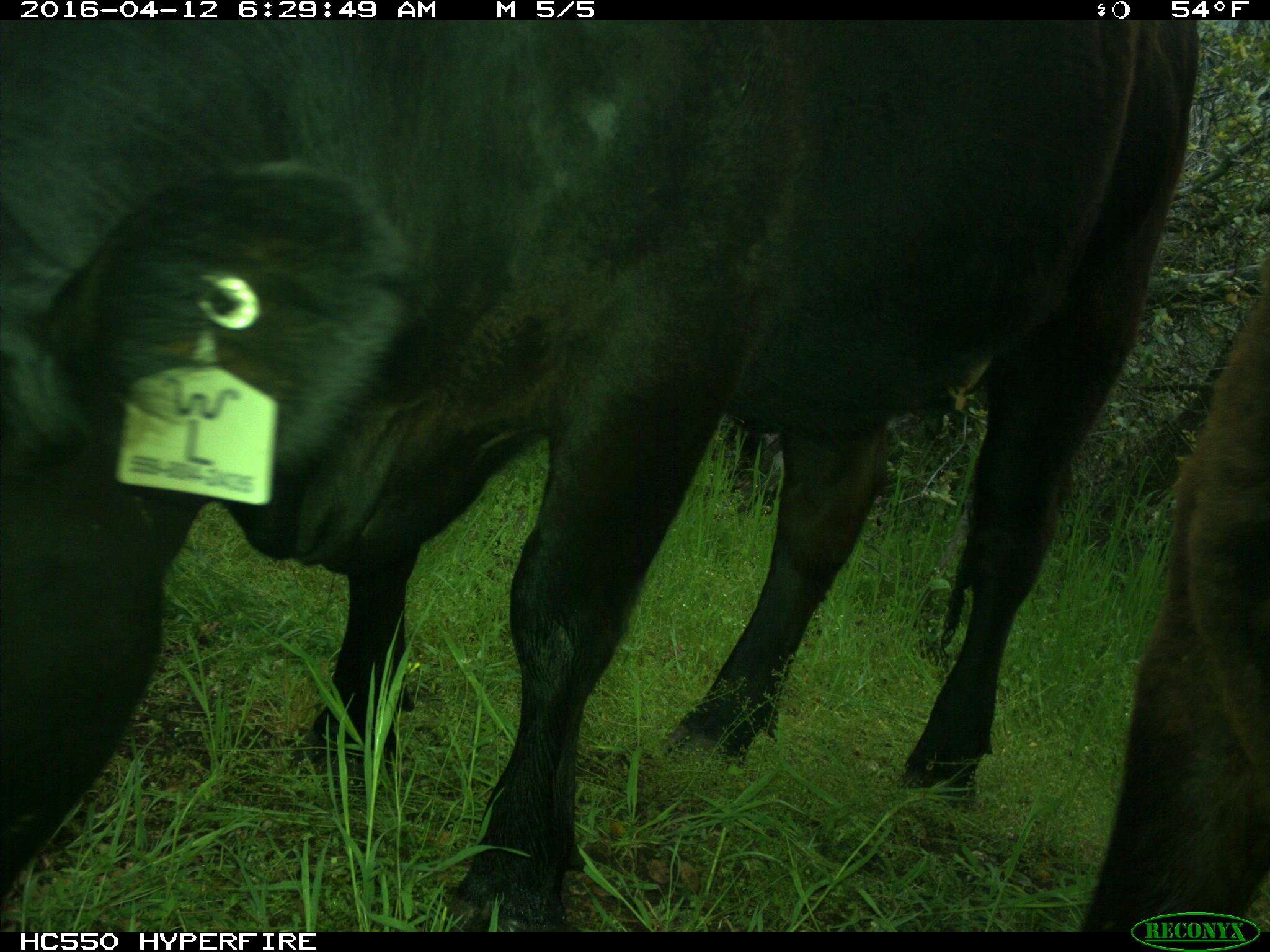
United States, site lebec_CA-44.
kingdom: Animalia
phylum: Chordata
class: Mammalia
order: Artiodactyla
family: Bovidae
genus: Bos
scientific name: Bos taurus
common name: domestic cow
Bos taurus (domestic cow).